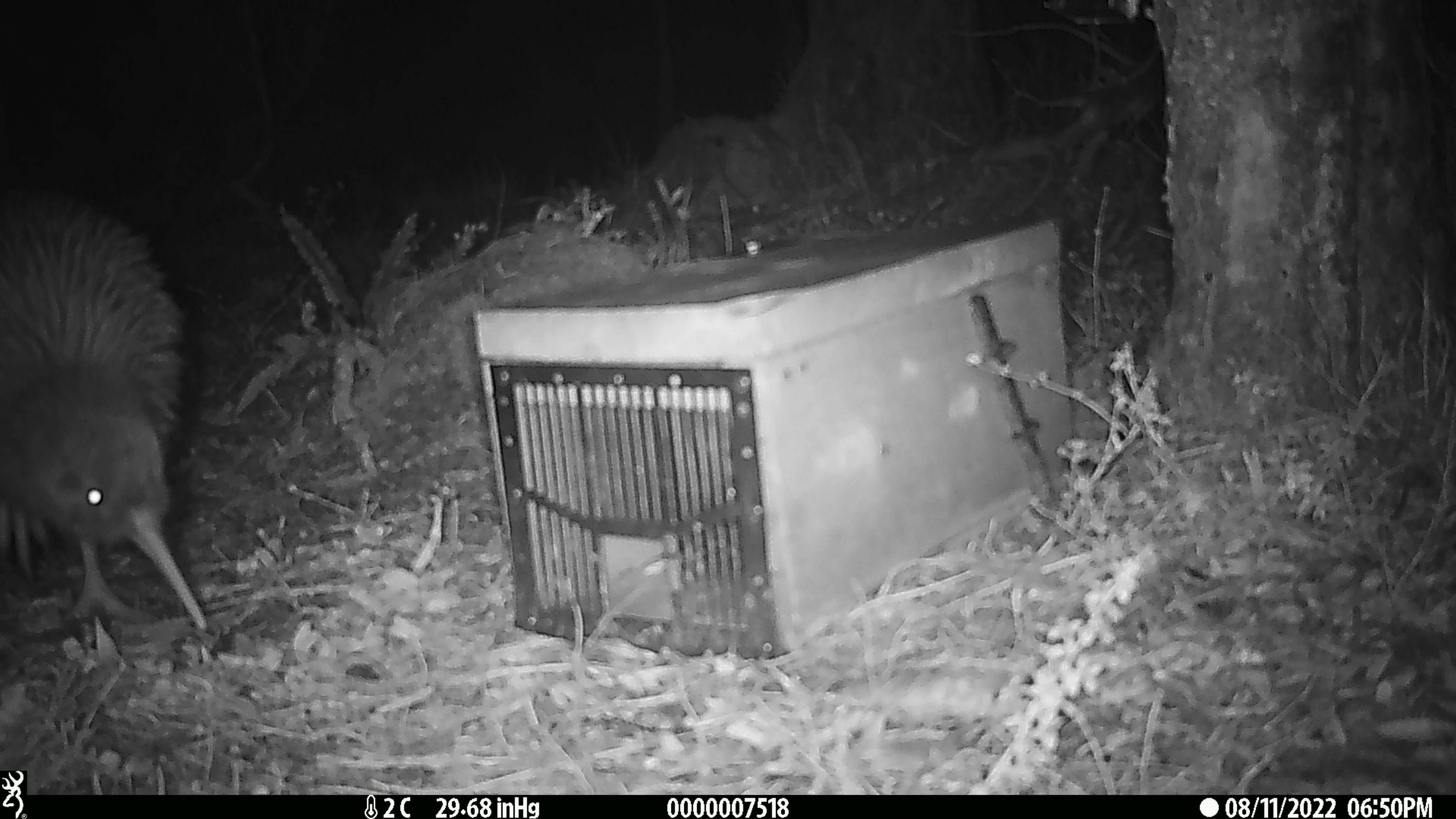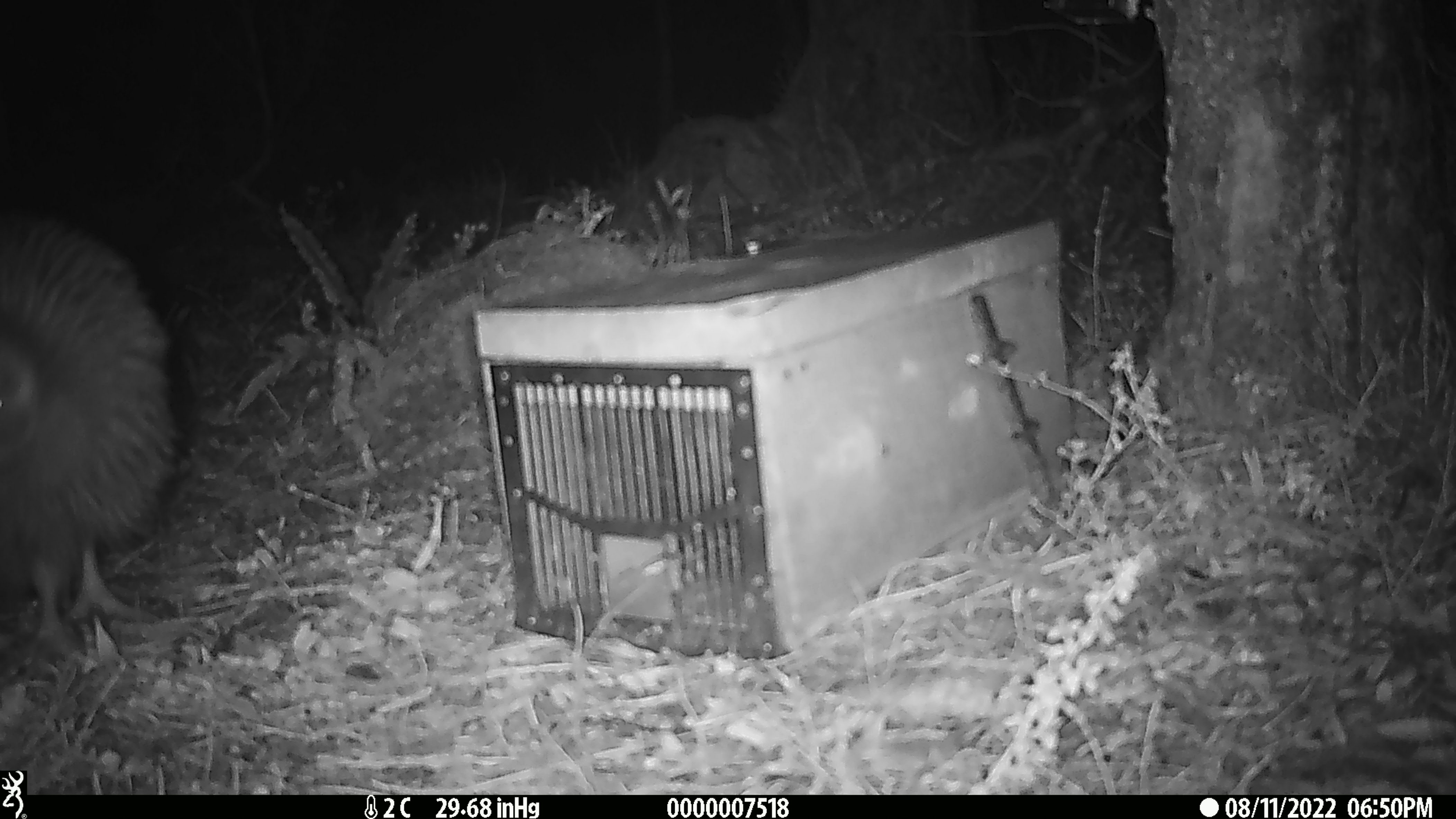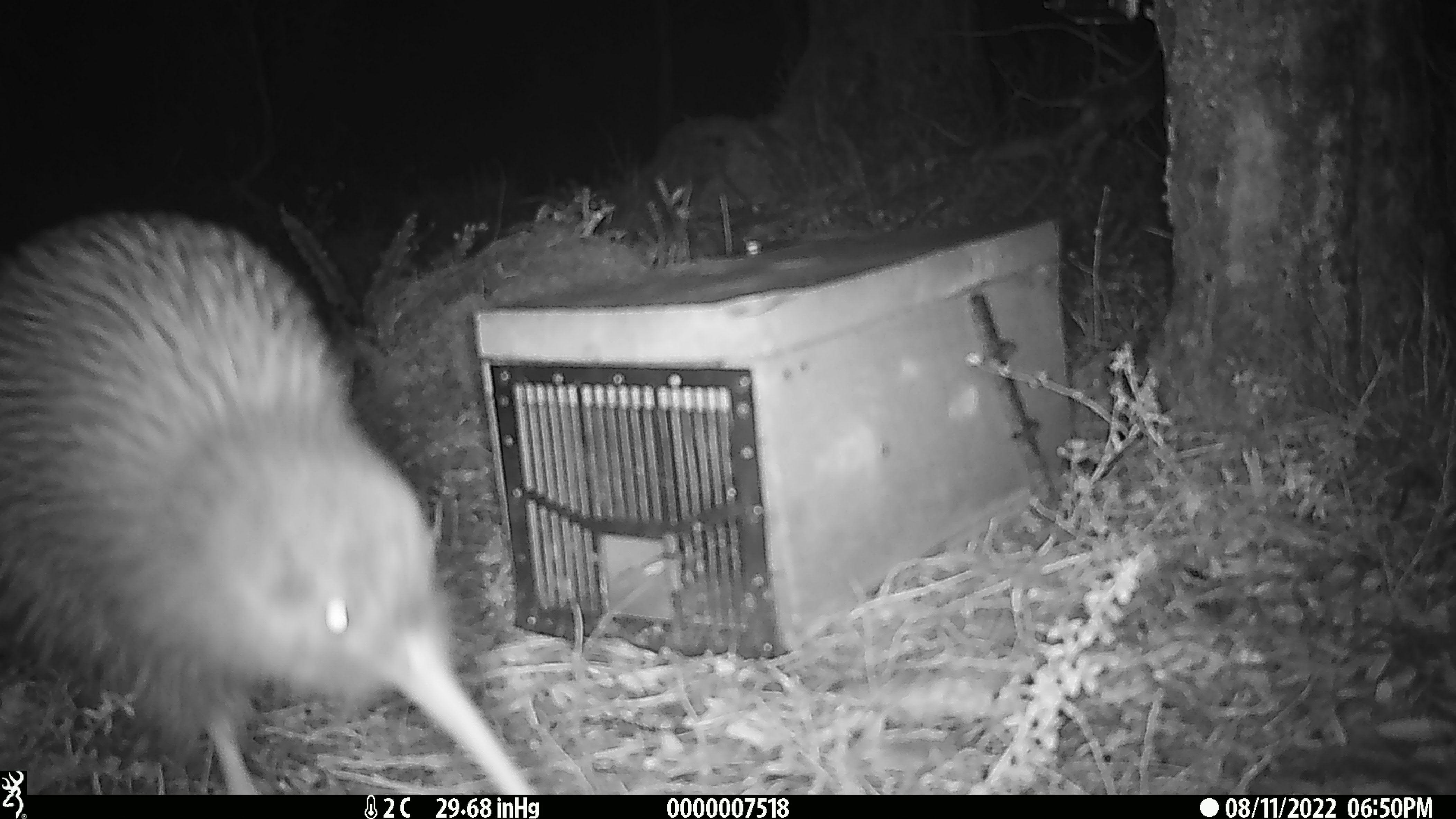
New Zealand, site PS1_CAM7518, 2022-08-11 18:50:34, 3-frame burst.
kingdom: Animalia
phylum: Chordata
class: Aves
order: Apterygiformes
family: Apterygidae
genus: Apteryx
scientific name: Apteryx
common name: kiwi